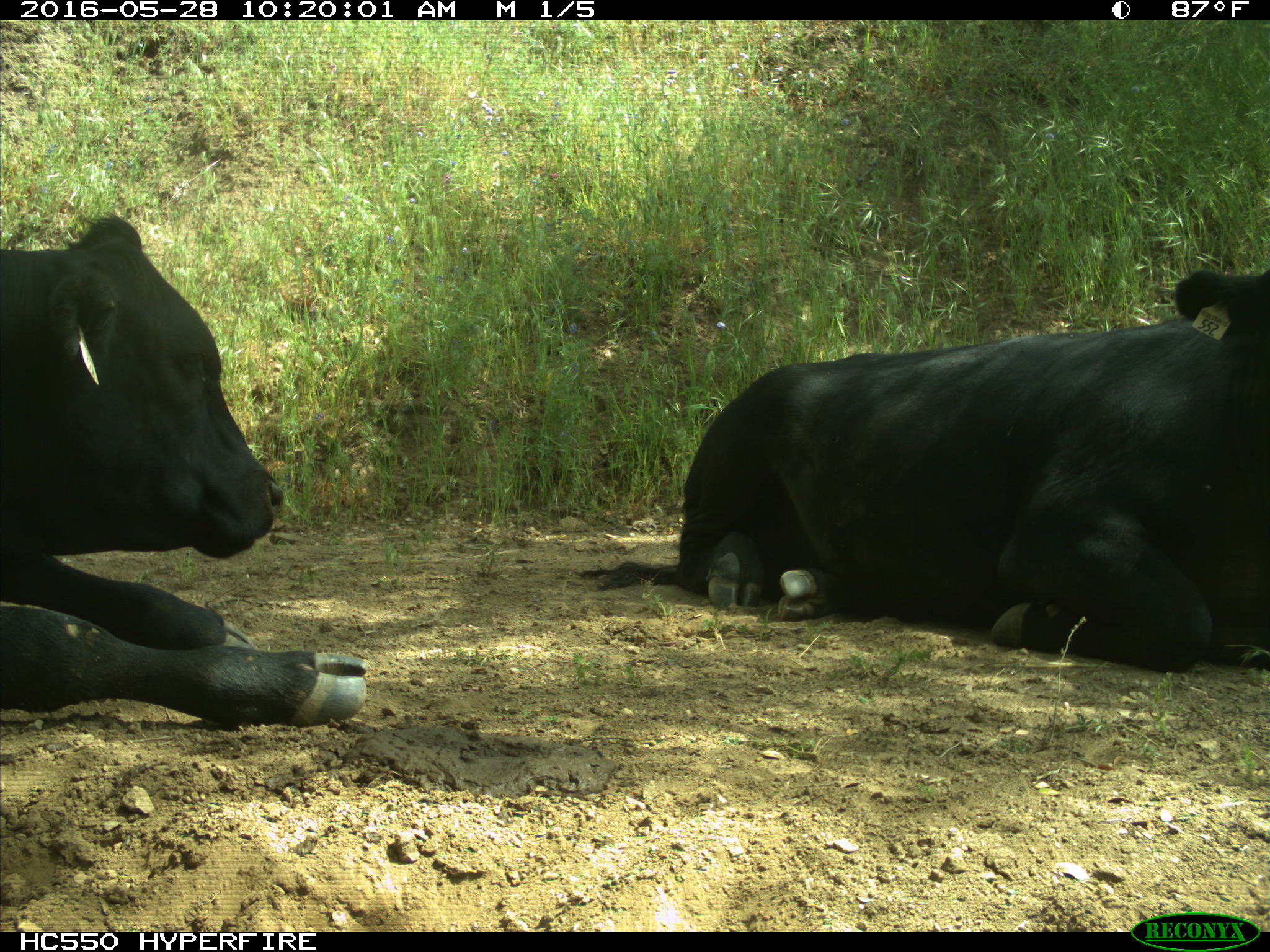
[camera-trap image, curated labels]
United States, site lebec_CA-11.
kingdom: Animalia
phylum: Chordata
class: Mammalia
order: Artiodactyla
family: Bovidae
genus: Bos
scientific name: Bos taurus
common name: domestic cow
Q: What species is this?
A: Bos taurus (domestic cow).